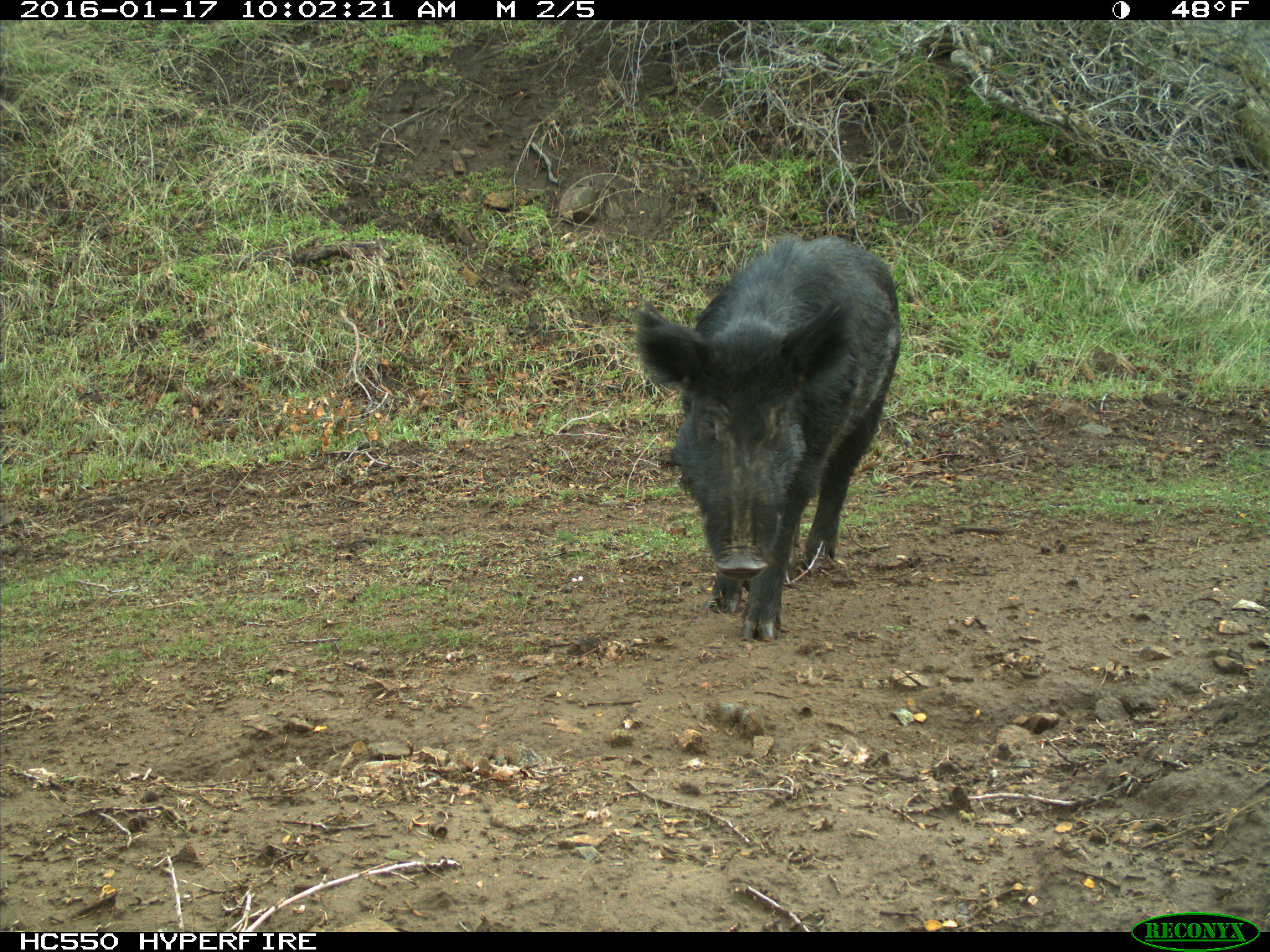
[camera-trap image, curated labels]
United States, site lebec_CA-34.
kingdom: Animalia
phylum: Chordata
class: Mammalia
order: Artiodactyla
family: Suidae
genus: Sus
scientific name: Sus scrofa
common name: wild boar